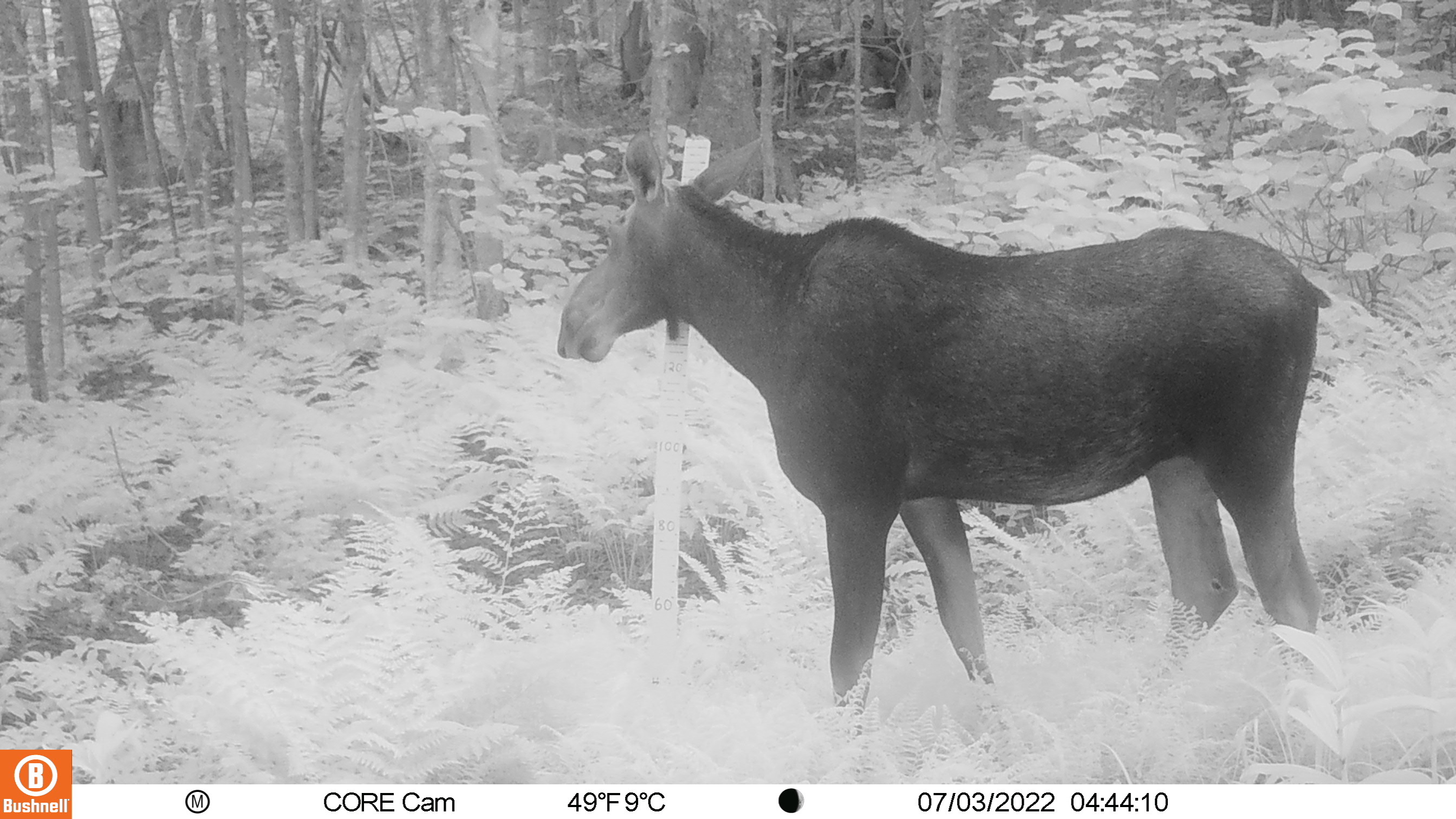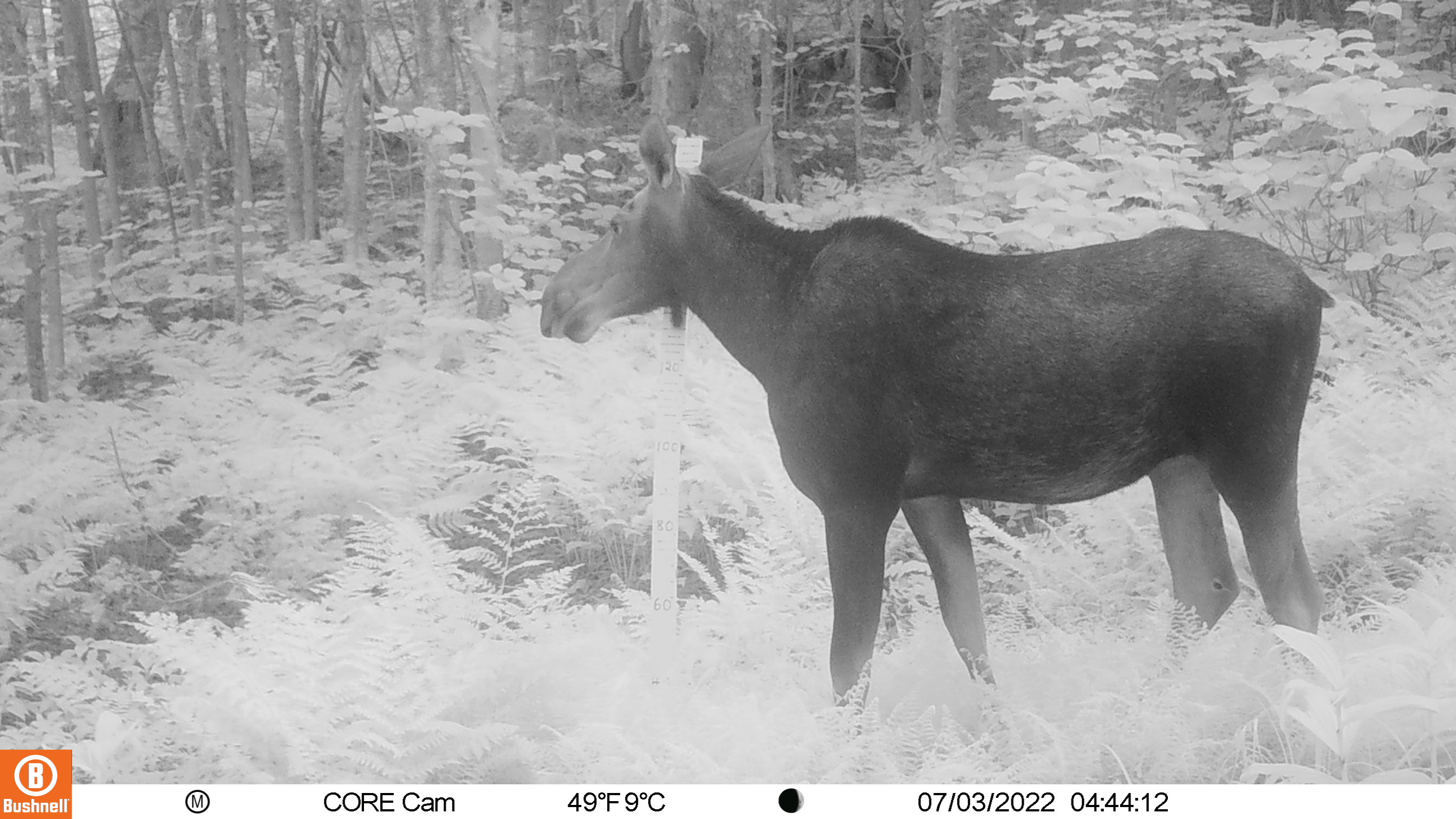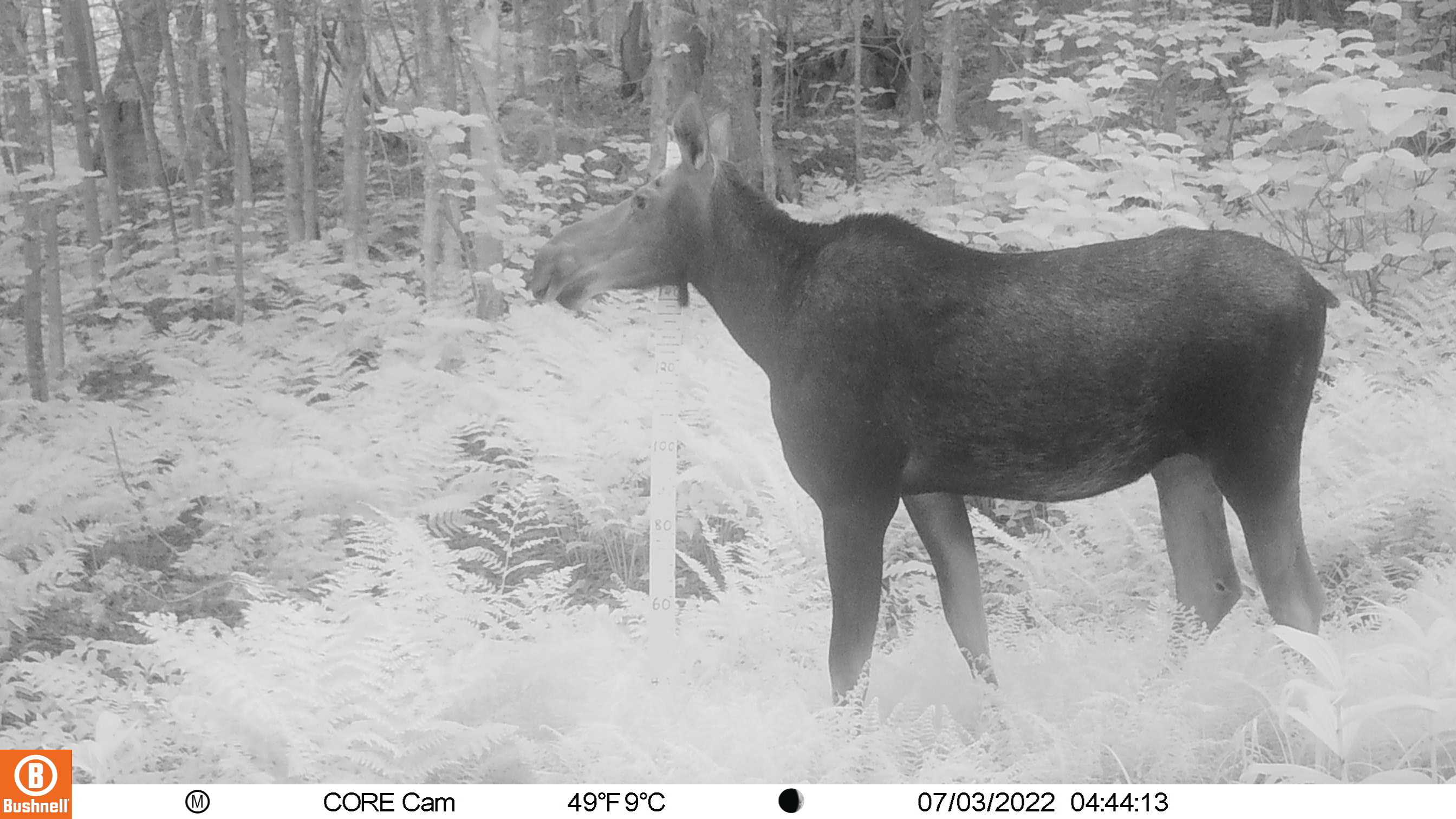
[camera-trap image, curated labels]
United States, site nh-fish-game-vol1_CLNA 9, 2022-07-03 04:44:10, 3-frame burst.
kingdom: Animalia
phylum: Chordata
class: Mammalia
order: Artiodactyla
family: Cervidae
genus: Alces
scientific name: Alces alces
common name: moose